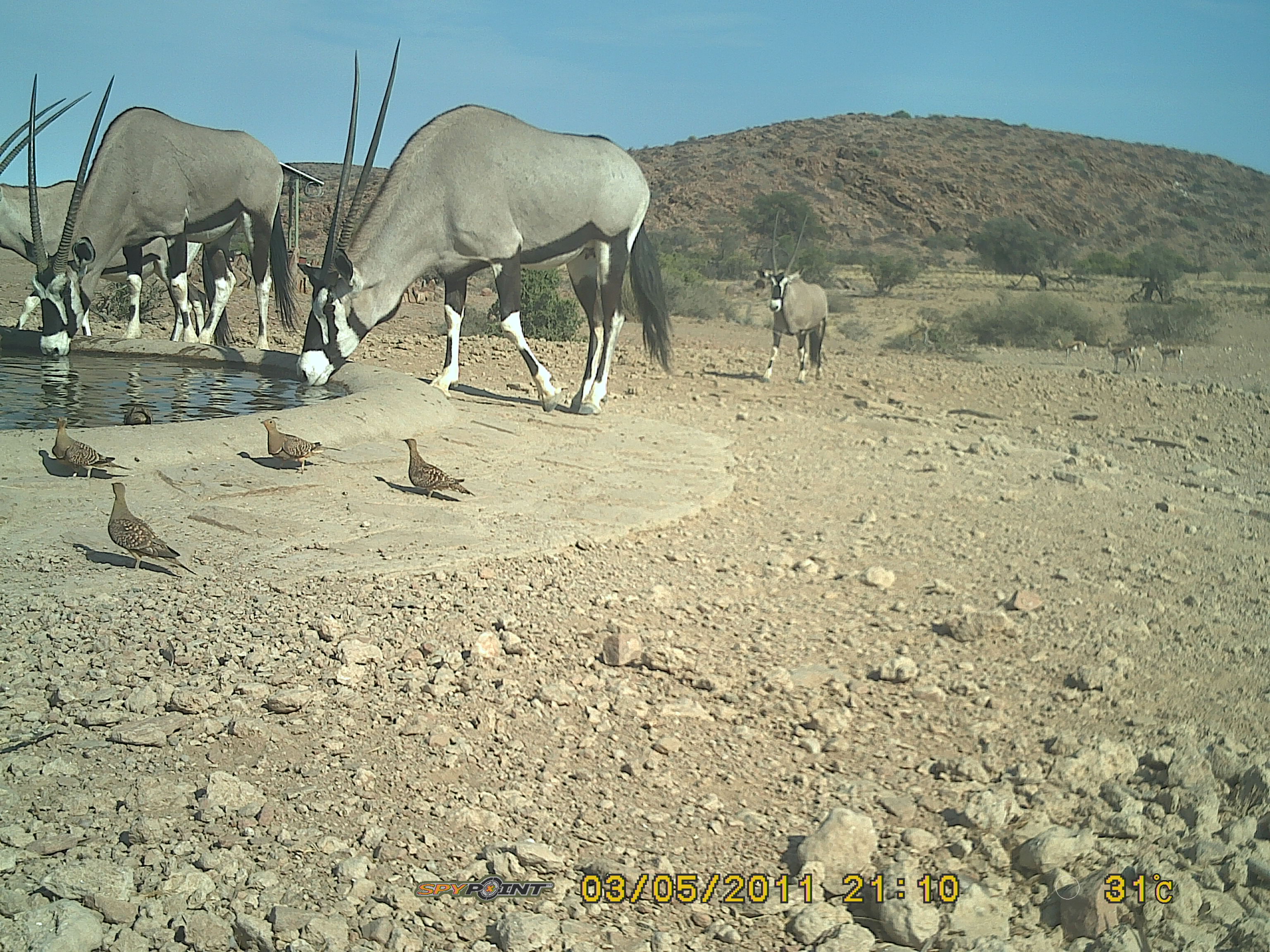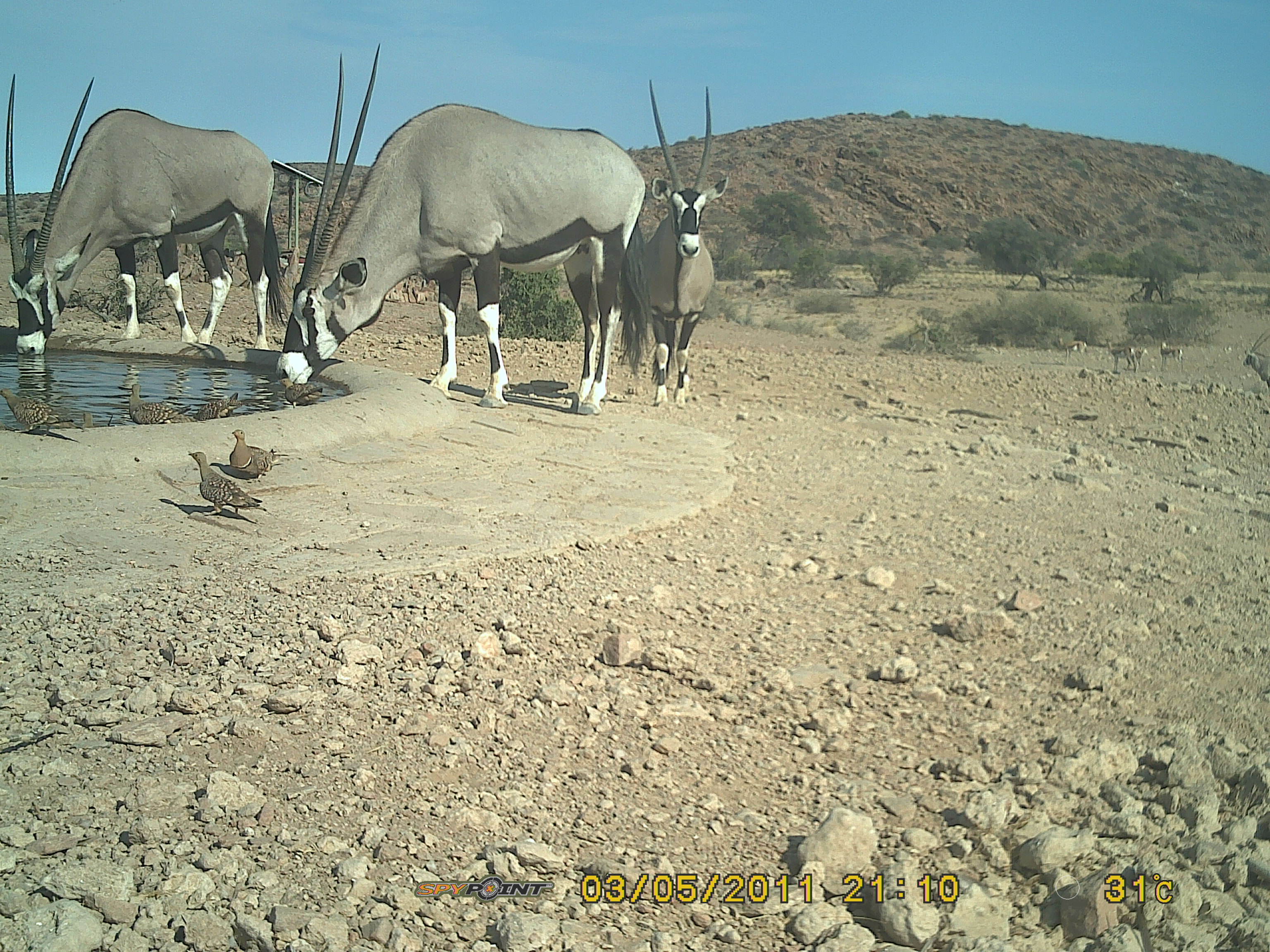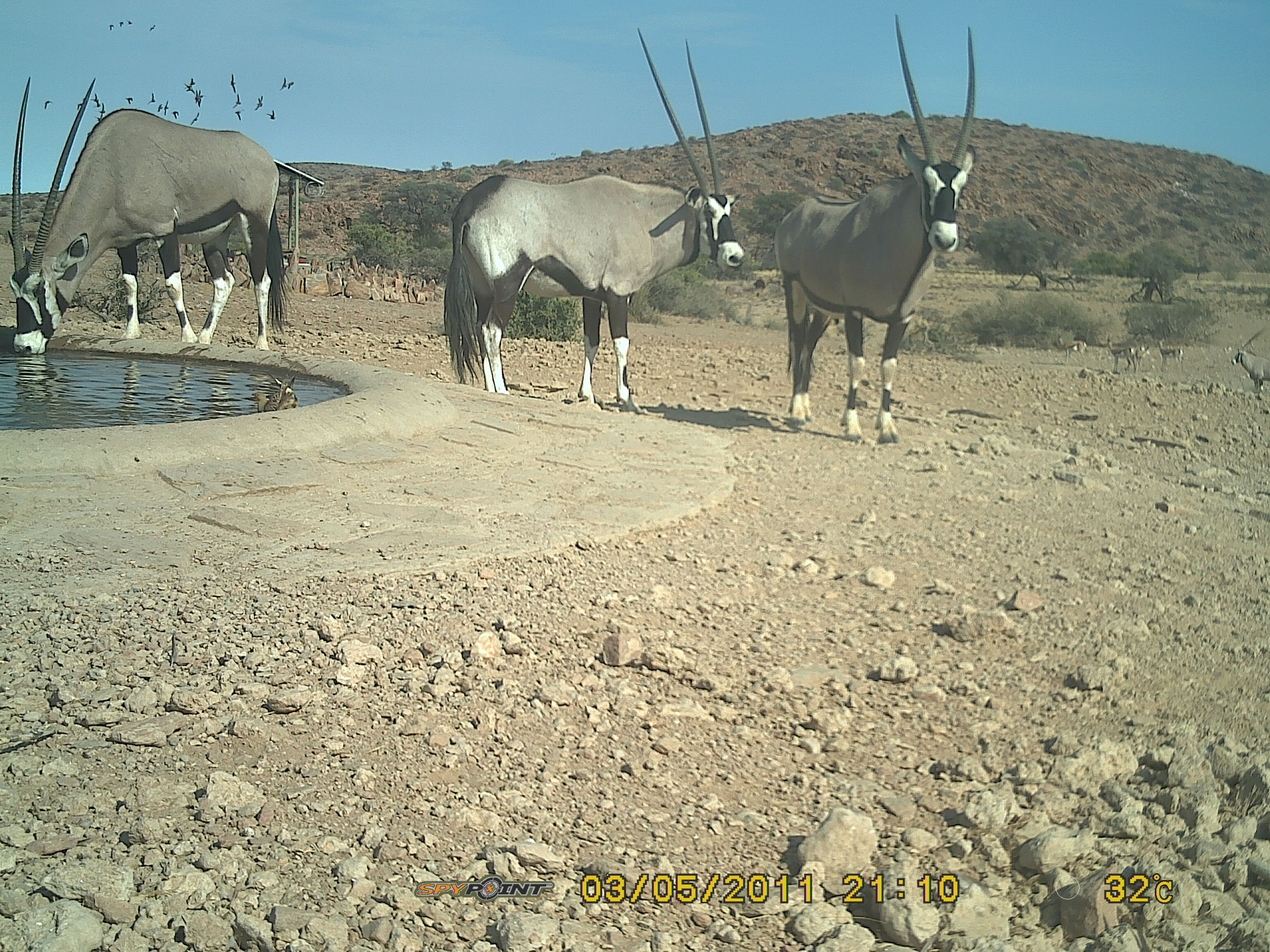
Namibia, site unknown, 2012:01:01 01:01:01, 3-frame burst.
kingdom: Animalia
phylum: Chordata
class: Mammalia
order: Artiodactyla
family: Bovidae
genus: Oryx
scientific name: Oryx gazella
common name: gemsbok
Oryx gazella (gemsbok).